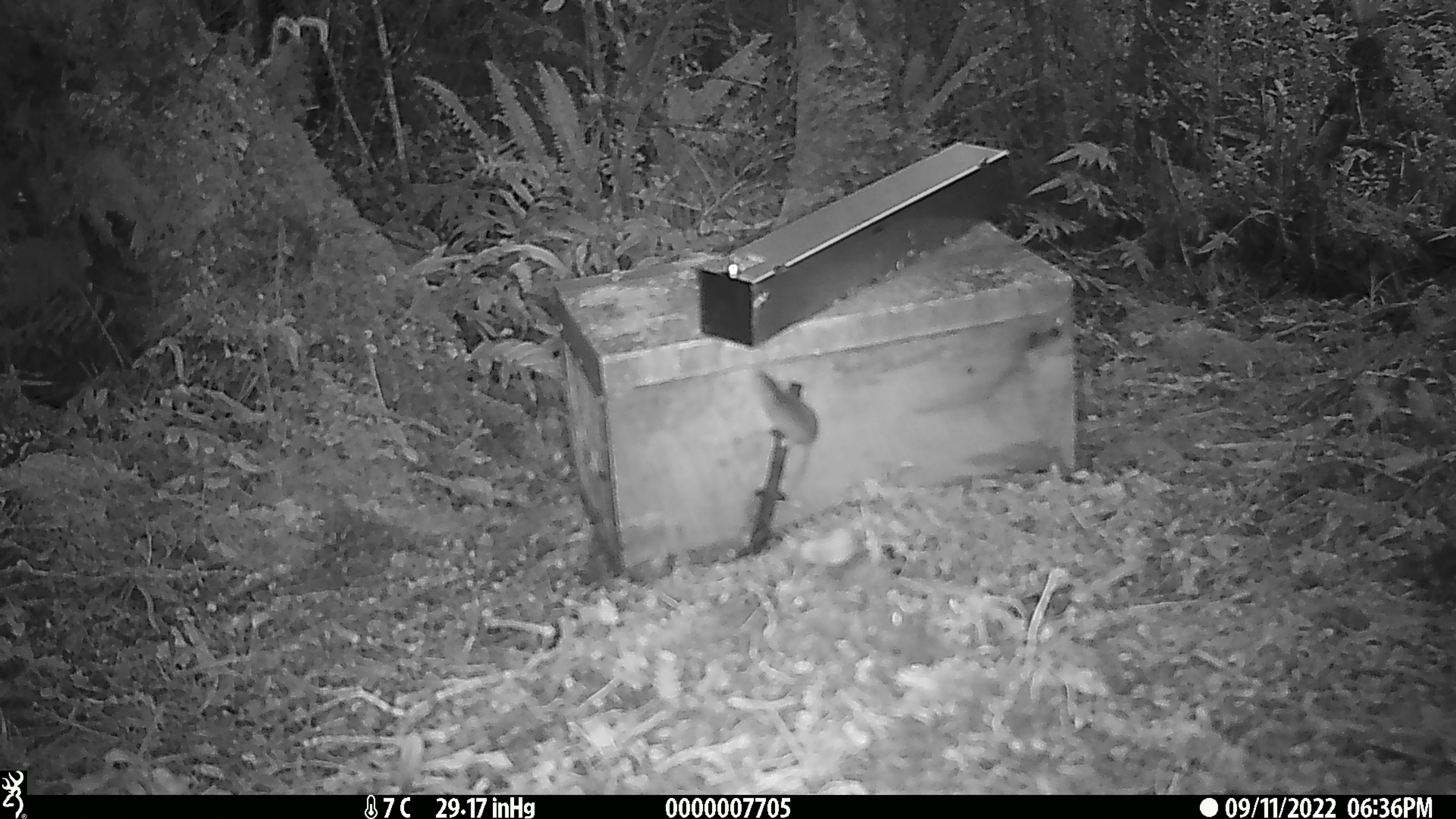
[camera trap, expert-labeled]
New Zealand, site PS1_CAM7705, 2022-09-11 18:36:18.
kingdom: Animalia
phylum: Chordata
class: Mammalia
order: Rodentia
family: Muridae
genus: Mus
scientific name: Mus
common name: mouse